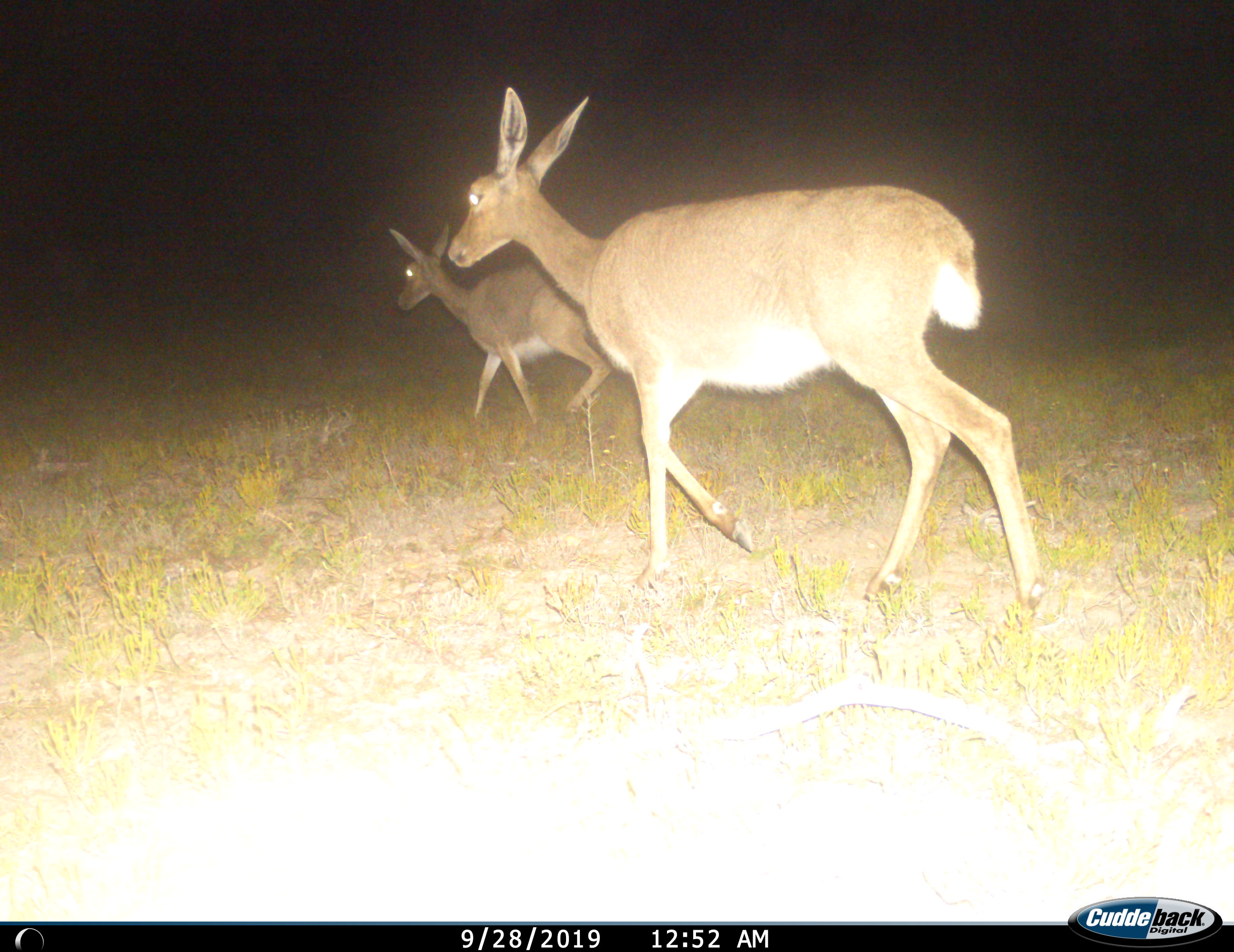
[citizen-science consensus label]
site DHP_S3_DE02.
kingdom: Animalia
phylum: Chordata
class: Mammalia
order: Artiodactyla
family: Bovidae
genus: Pelea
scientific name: Pelea capreolus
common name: grey rhebok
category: rhebokgrey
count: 2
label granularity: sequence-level